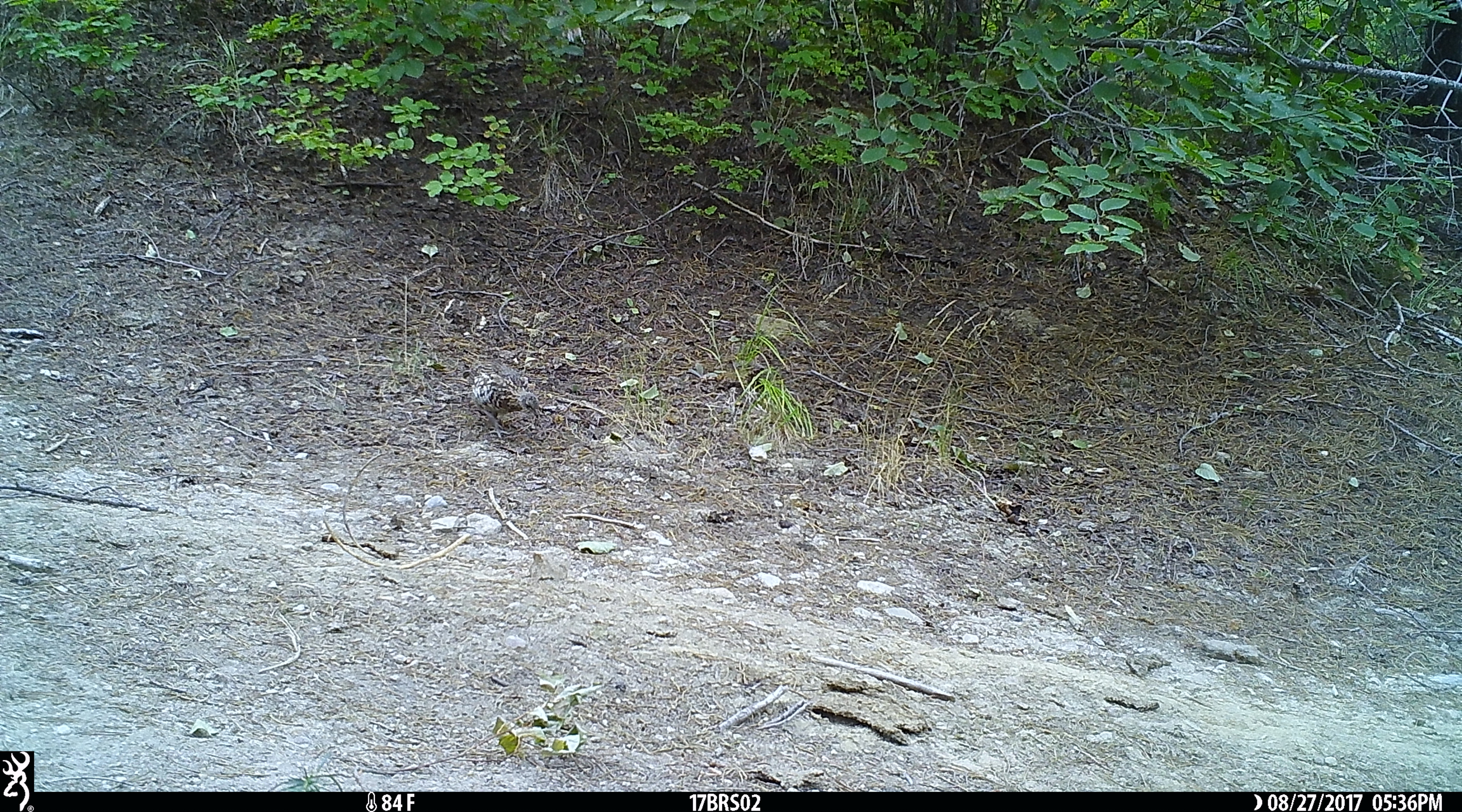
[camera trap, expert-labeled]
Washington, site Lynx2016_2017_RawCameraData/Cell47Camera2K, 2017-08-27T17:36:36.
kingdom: Animalia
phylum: Chordata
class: Aves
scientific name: Aves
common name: birds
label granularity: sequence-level